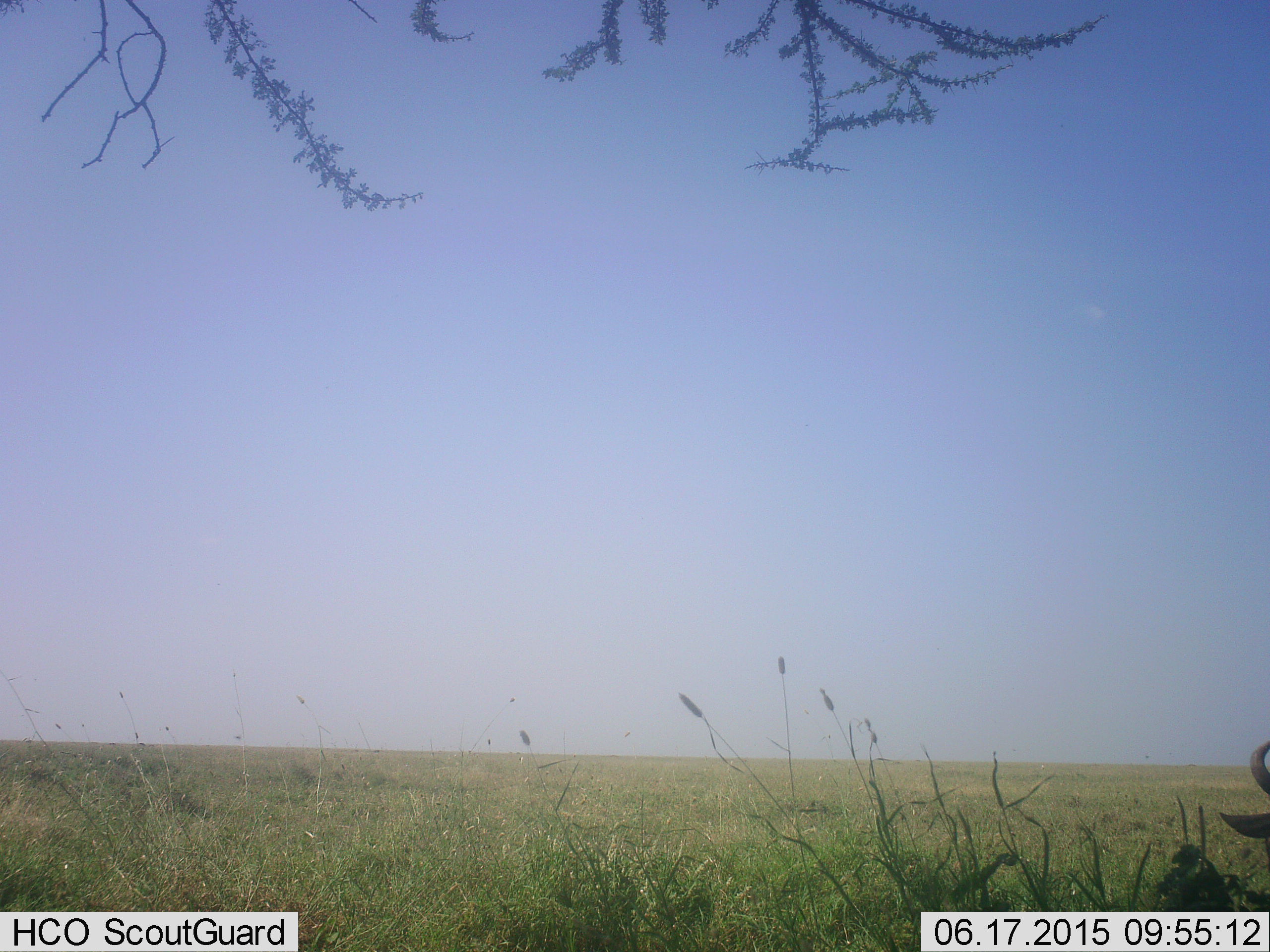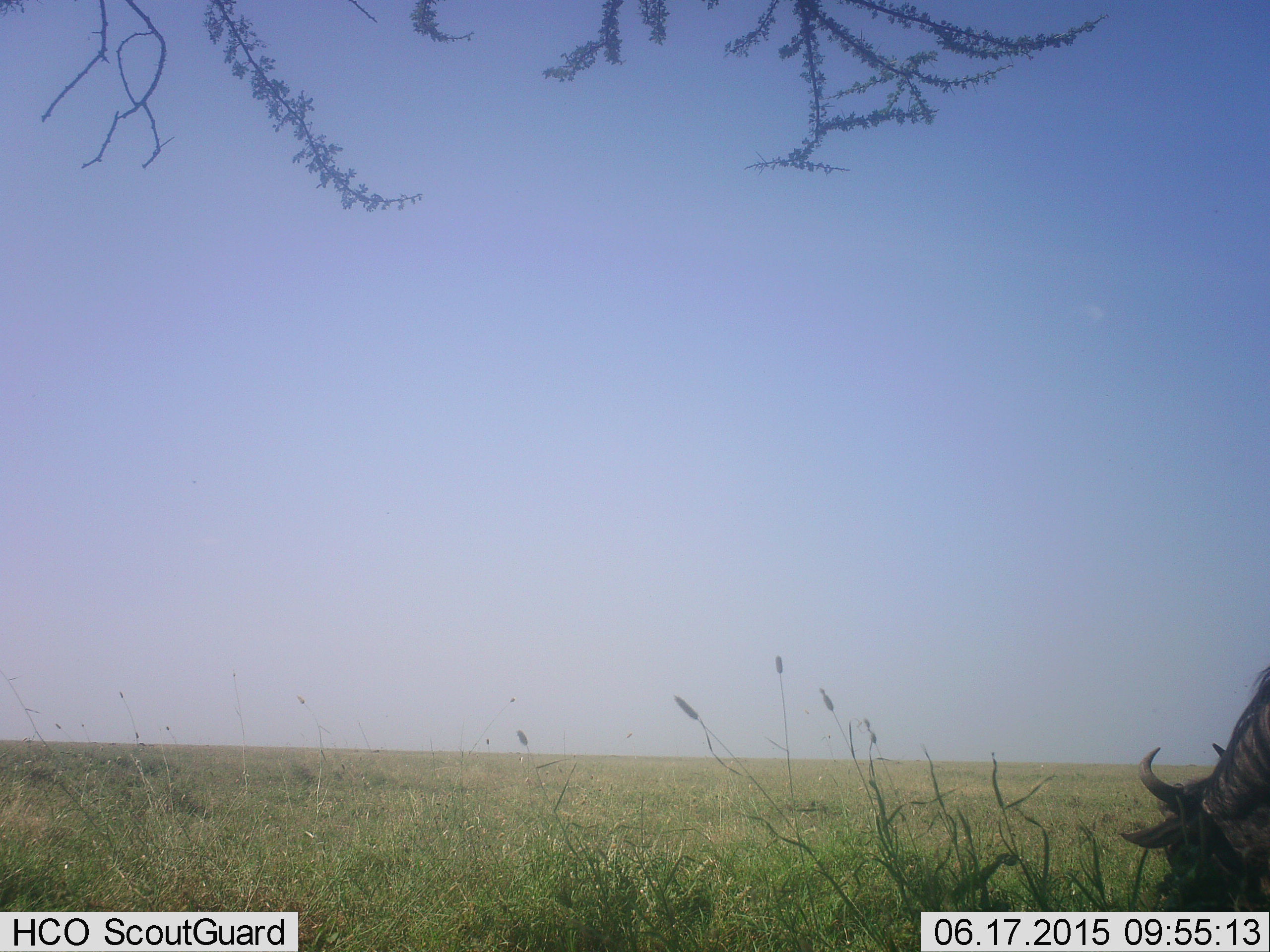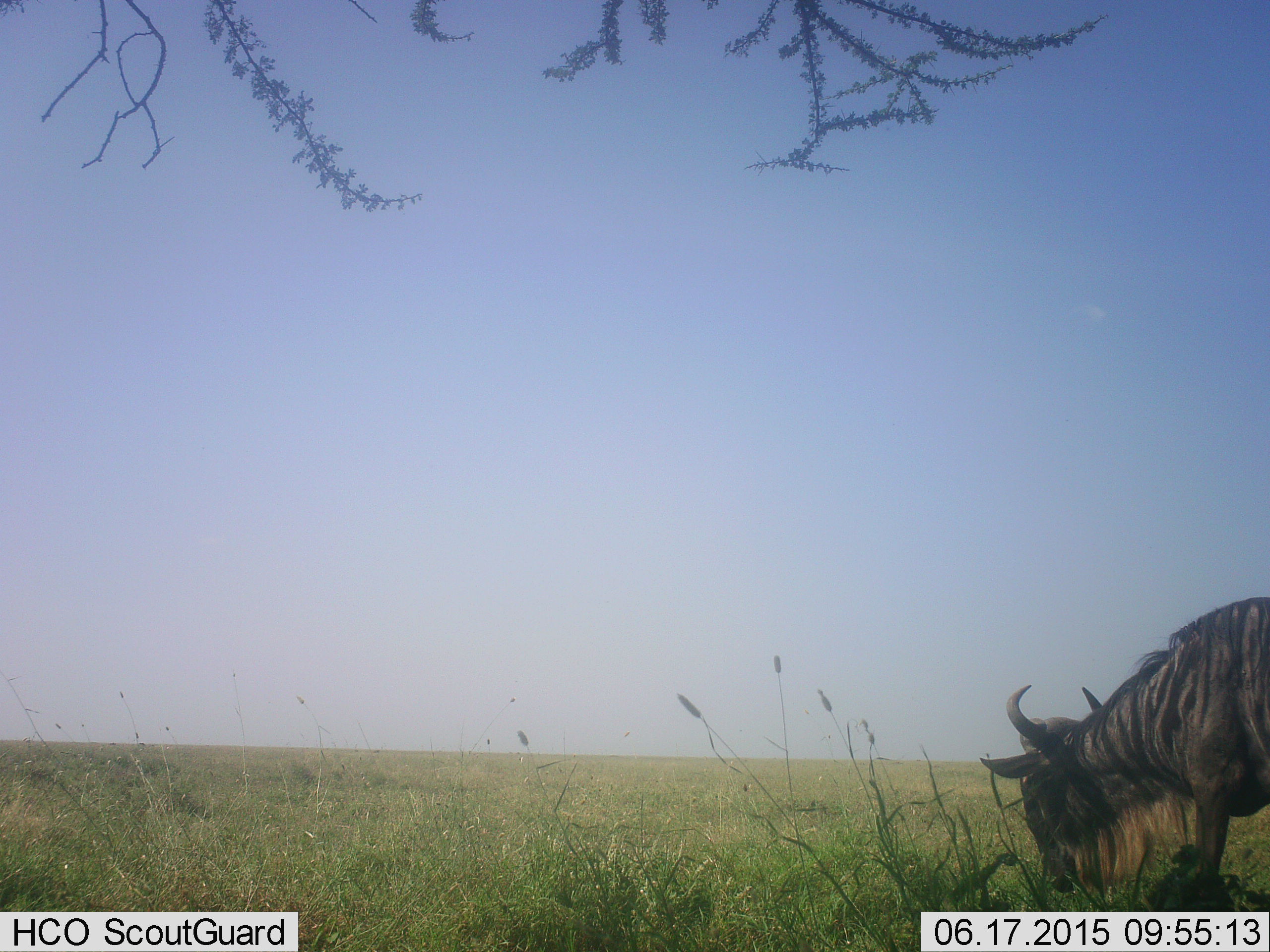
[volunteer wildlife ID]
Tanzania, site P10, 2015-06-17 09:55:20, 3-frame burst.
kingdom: Animalia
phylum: Chordata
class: Mammalia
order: Artiodactyla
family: Bovidae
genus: Connochaetes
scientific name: Connochaetes taurinus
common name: blue wildebeest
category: wildebeest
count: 1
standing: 20%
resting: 0%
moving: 20%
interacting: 0%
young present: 0%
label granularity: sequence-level